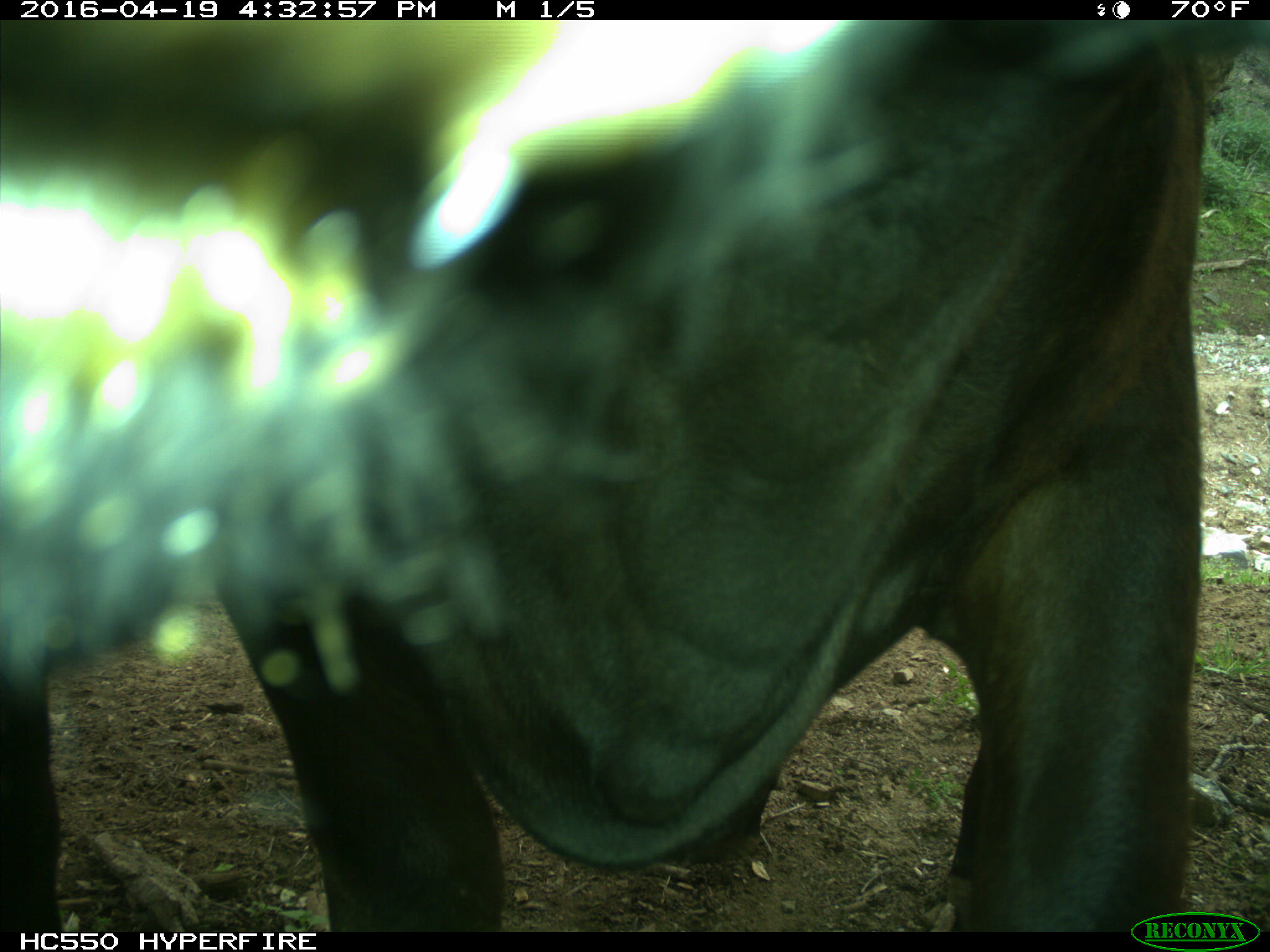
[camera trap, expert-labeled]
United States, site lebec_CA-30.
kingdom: Animalia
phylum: Chordata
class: Mammalia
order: Artiodactyla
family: Bovidae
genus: Bos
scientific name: Bos taurus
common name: domestic cow